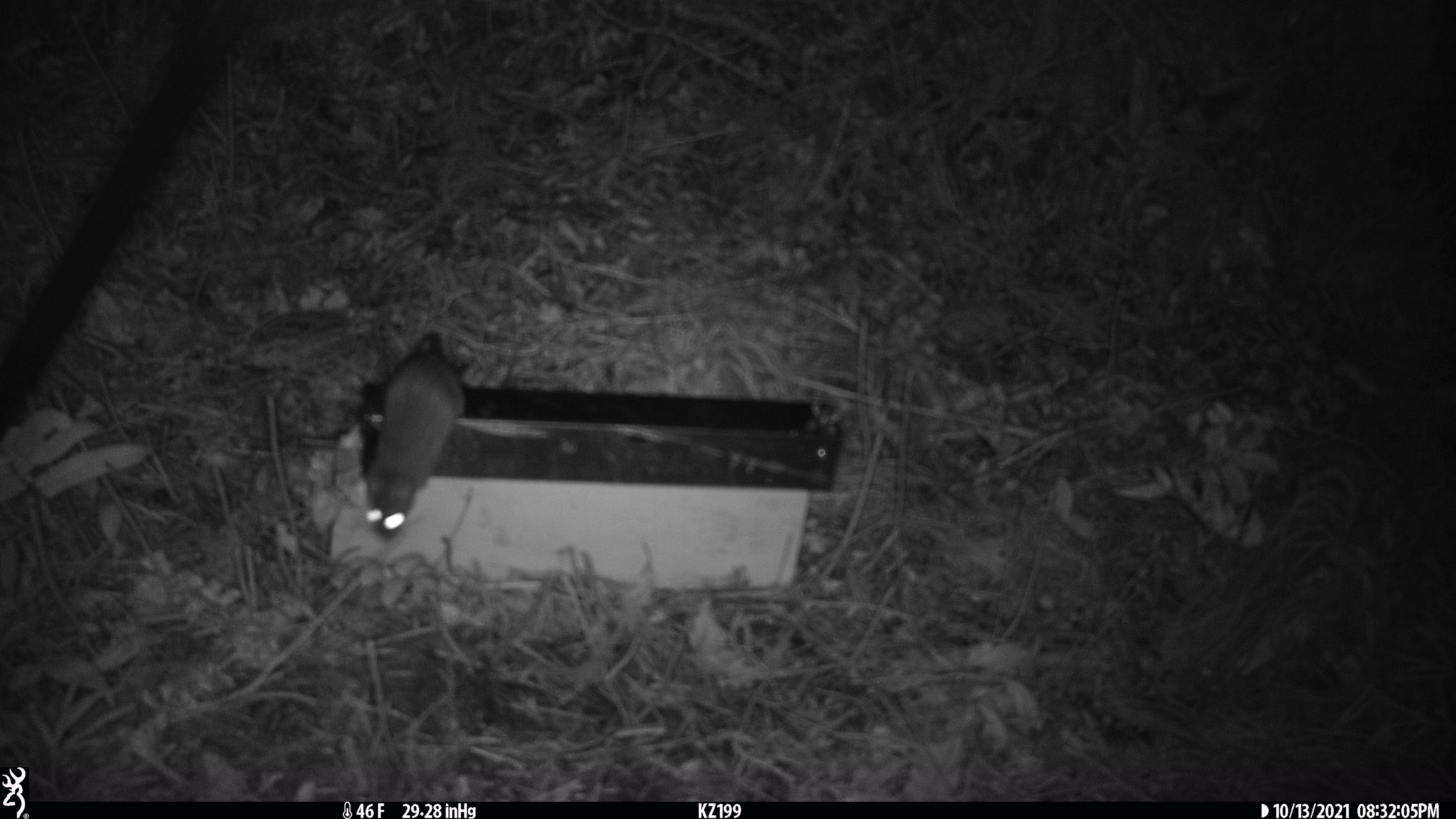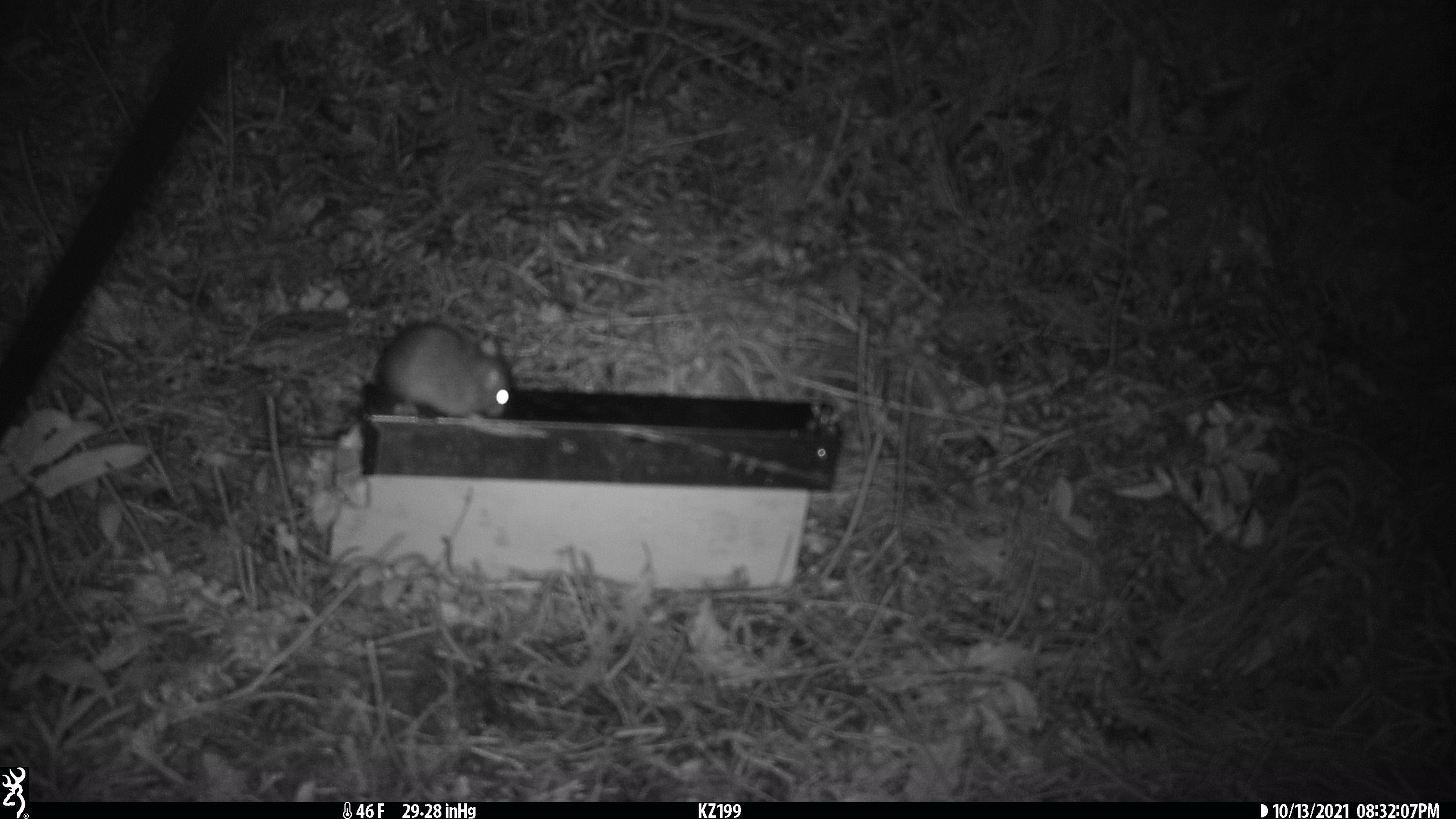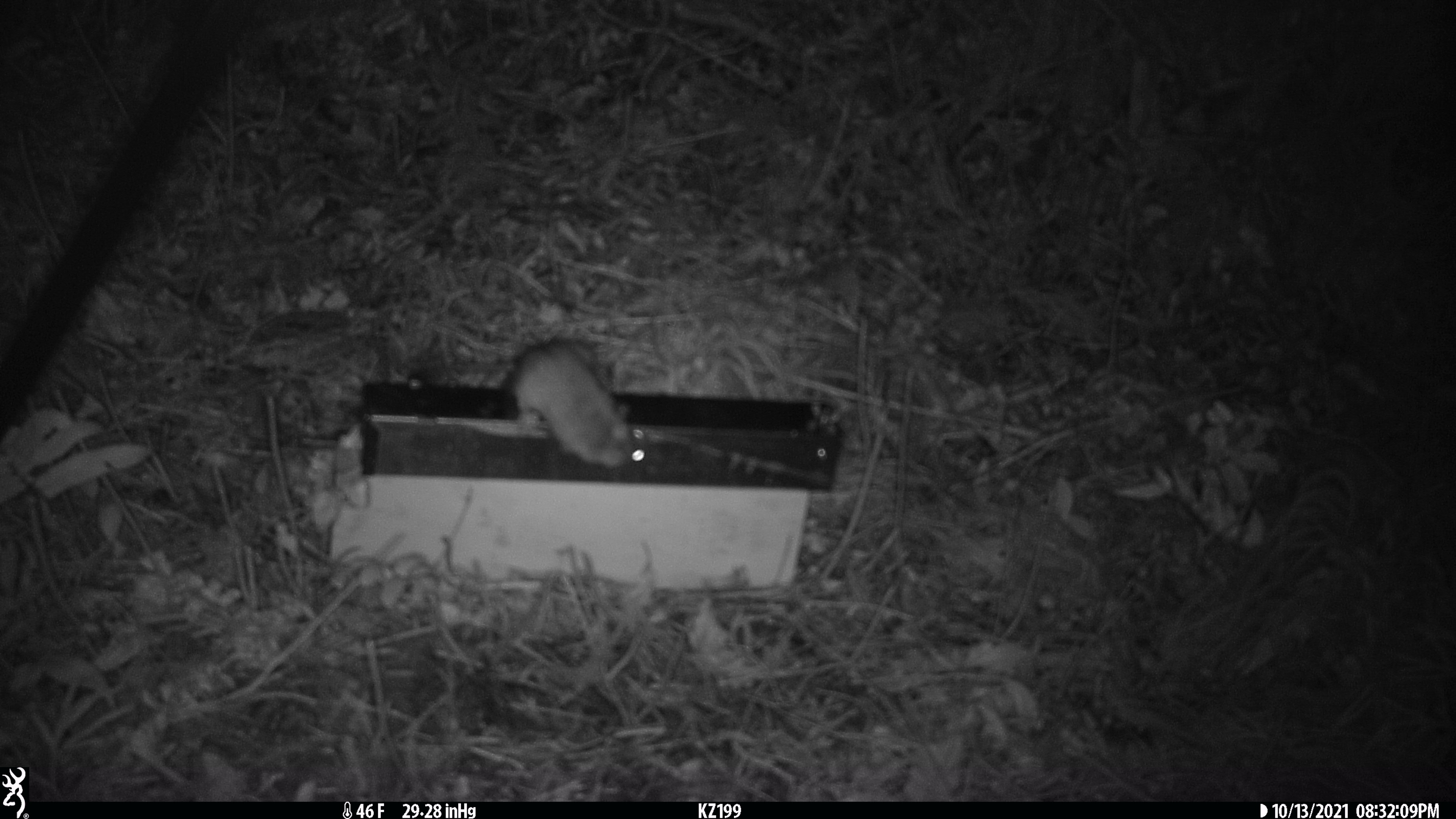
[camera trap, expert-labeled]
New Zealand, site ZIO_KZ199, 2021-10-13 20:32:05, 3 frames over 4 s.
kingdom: Animalia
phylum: Chordata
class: Mammalia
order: Rodentia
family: Muridae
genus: Rattus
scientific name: Rattus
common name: rat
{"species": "rat (Rattus)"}